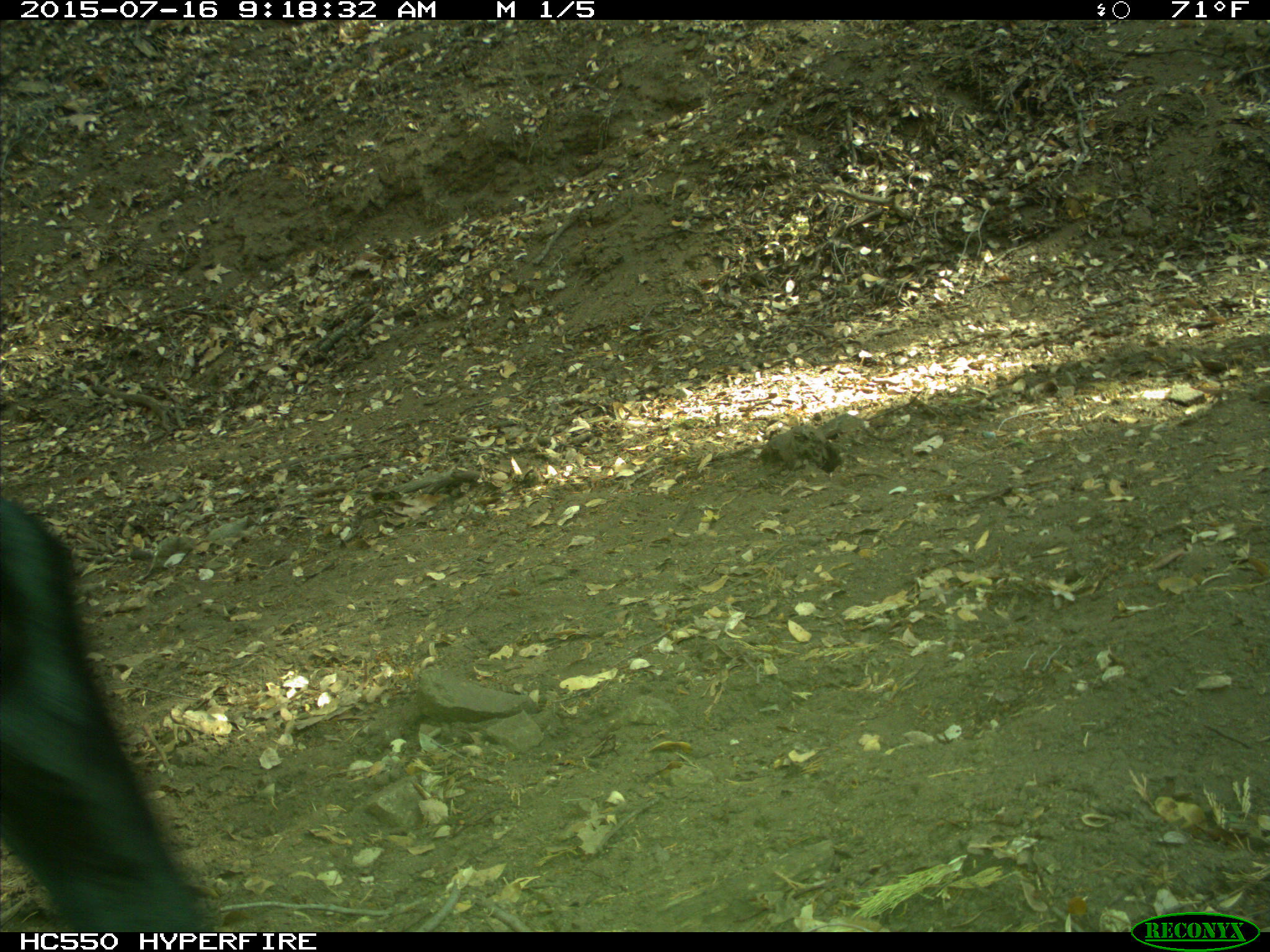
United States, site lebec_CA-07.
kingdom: Animalia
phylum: Chordata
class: Mammalia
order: Artiodactyla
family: Bovidae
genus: Bos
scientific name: Bos taurus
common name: domestic cow